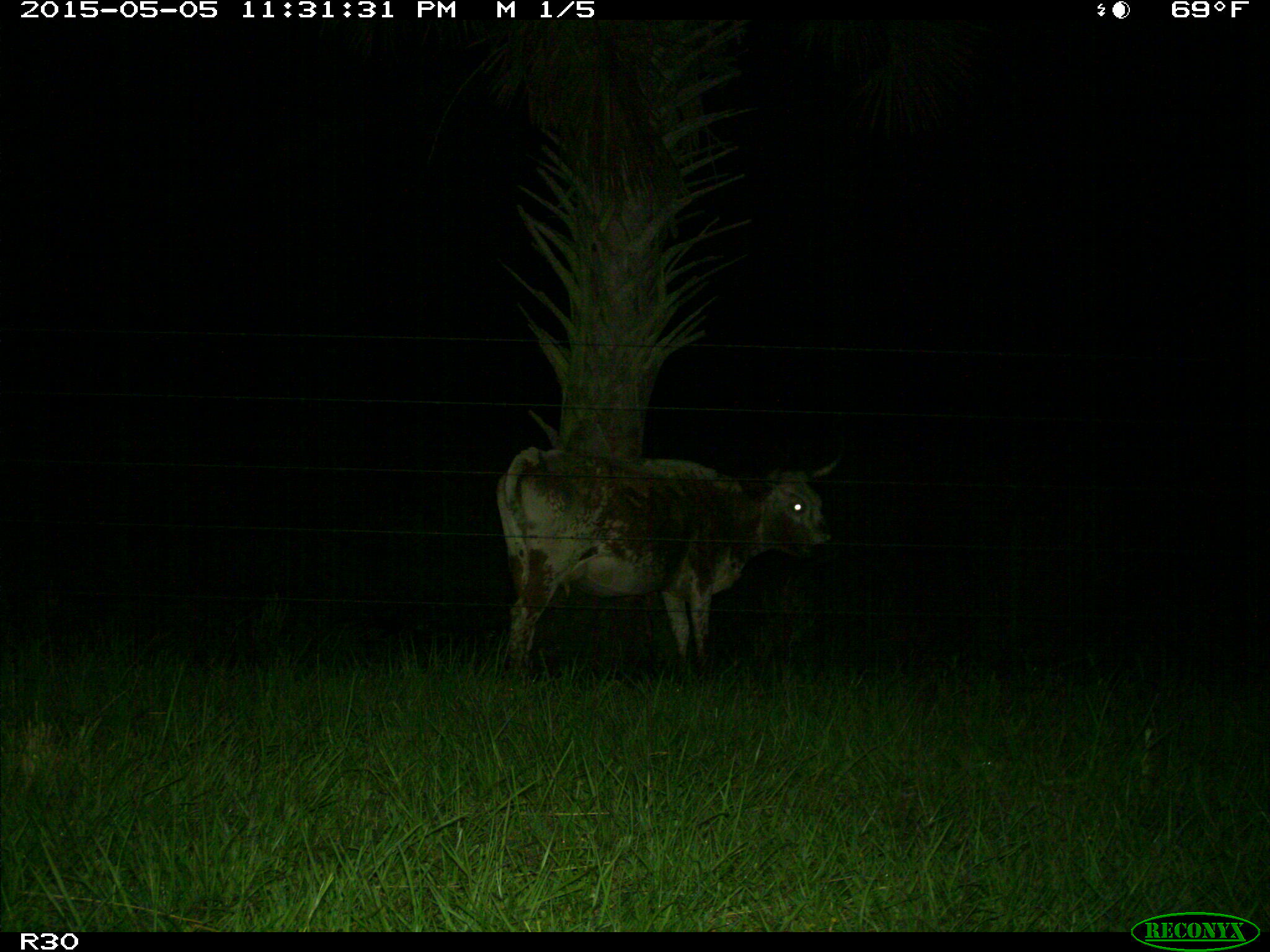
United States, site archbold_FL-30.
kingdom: Animalia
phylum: Chordata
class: Mammalia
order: Artiodactyla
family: Bovidae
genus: Bos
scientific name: Bos taurus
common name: domestic cow